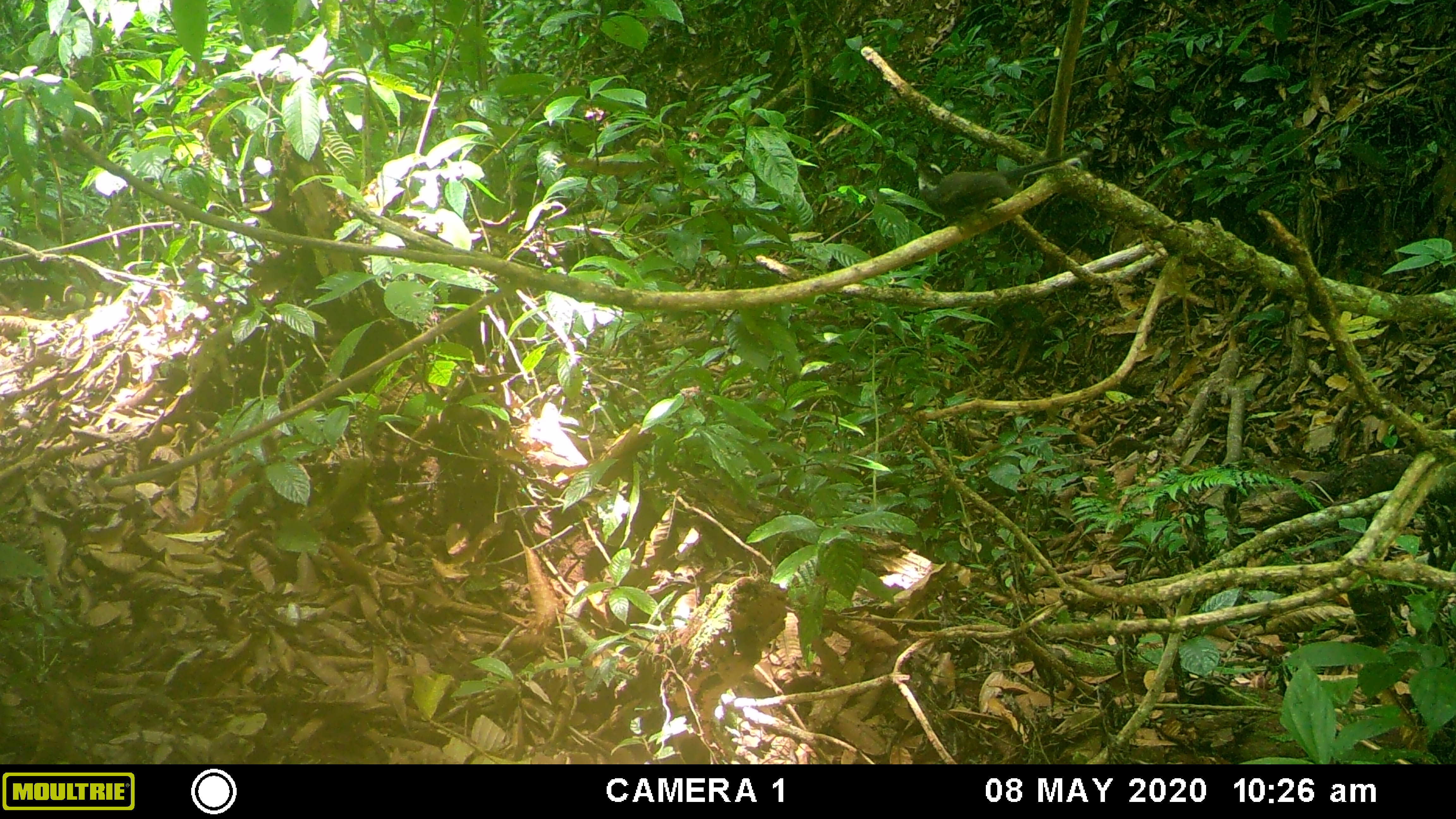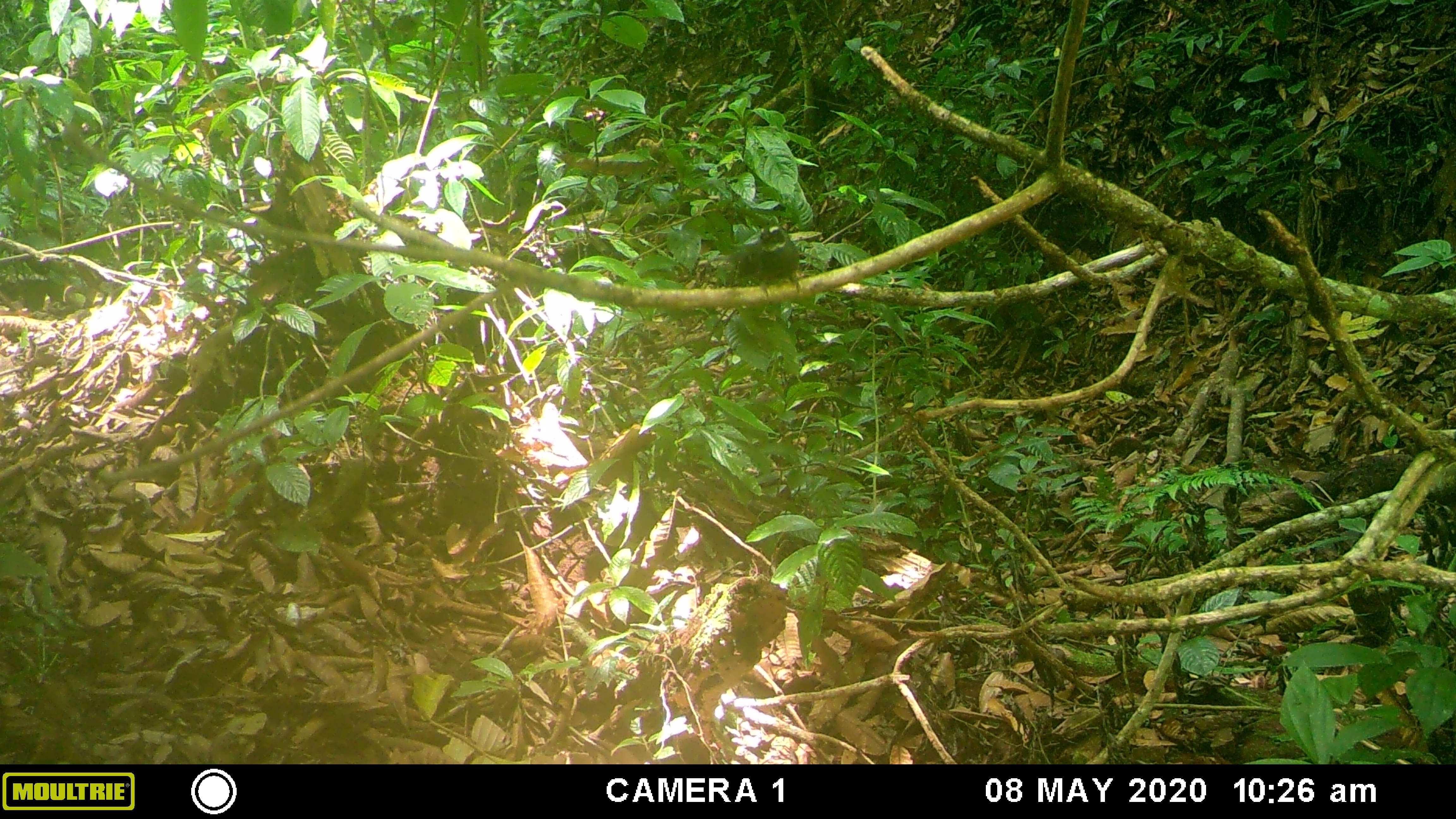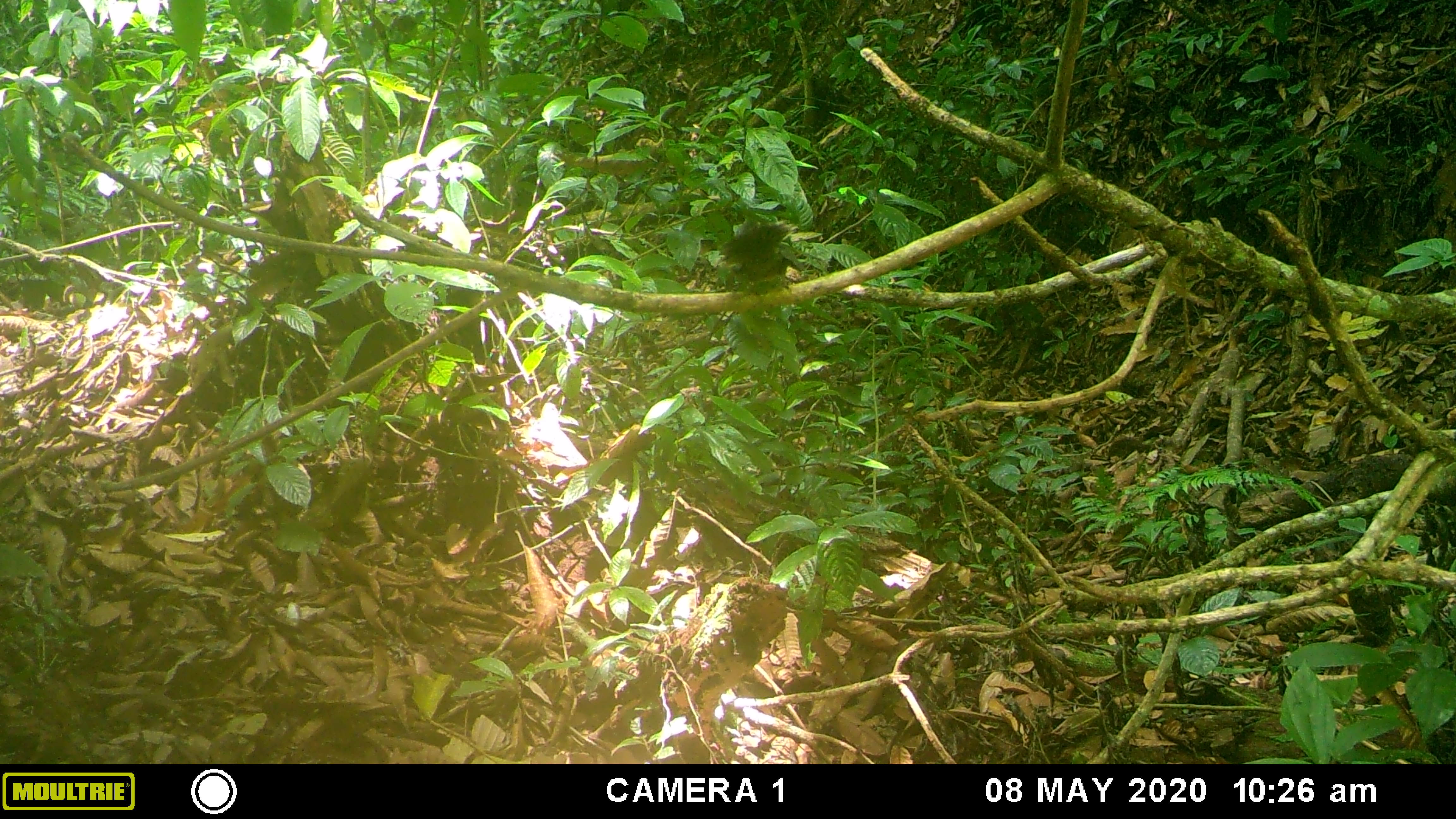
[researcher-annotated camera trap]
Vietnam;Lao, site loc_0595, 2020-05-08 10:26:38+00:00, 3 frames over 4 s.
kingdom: Animalia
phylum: Chordata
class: Aves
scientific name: Aves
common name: bird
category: unidentified bird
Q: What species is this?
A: Unidentified bird (bird) (Aves).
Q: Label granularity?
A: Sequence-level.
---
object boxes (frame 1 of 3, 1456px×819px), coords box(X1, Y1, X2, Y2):
unidentified bird: box(920, 151, 1089, 234)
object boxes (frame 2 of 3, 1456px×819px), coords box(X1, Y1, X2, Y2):
unidentified bird: box(728, 226, 802, 299)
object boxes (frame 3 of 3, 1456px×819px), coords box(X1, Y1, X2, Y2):
unidentified bird: box(717, 221, 804, 292)